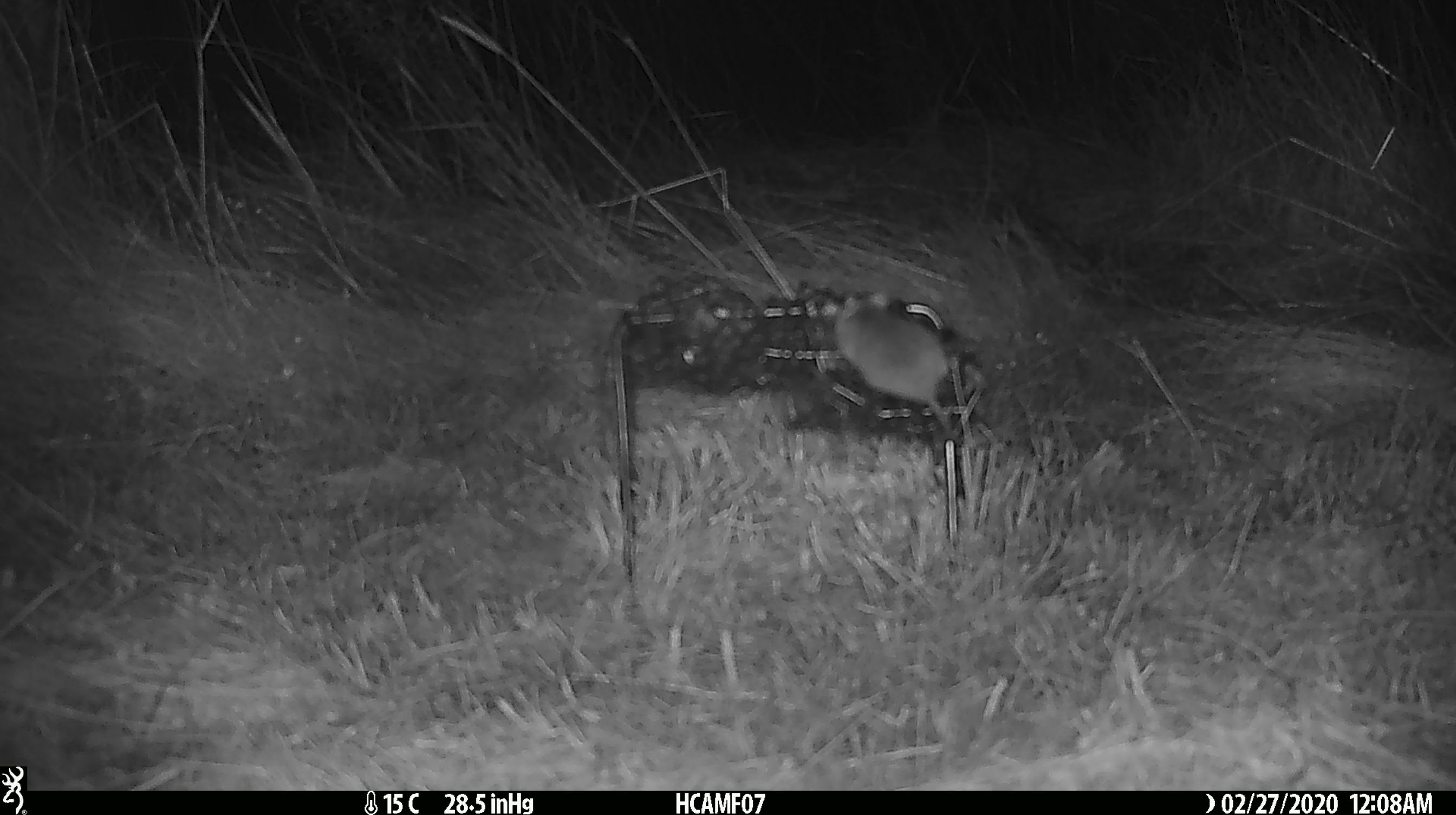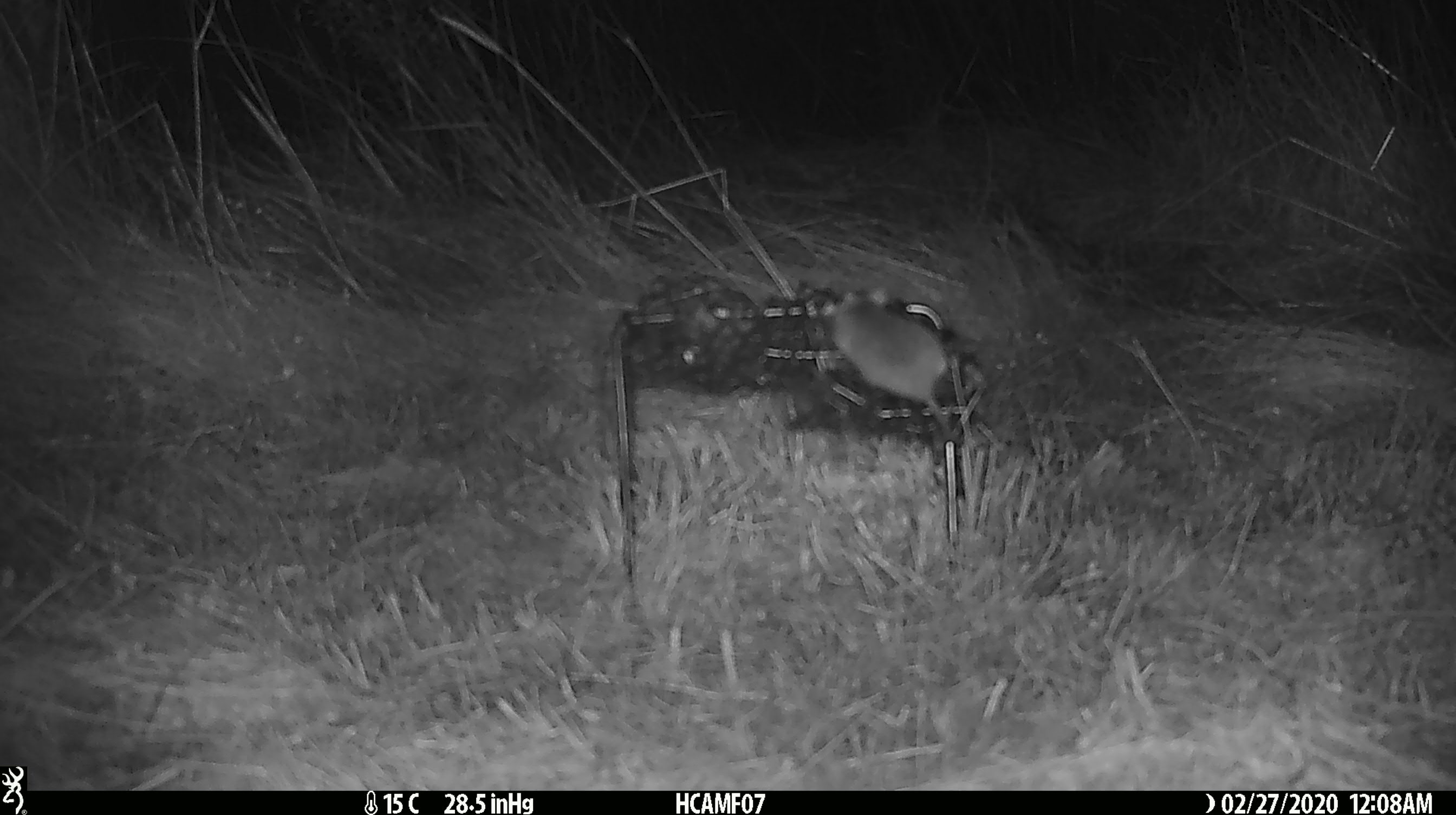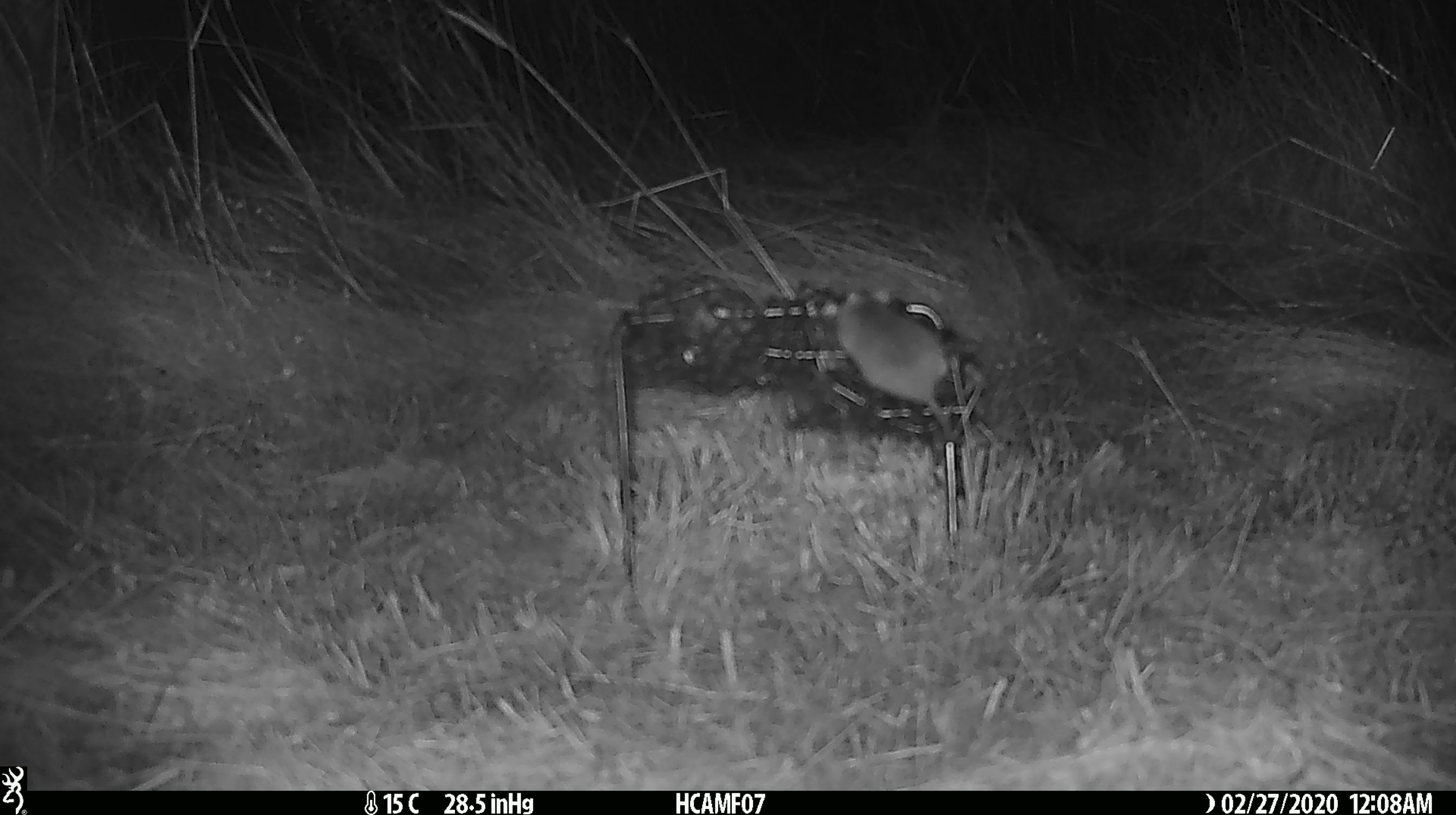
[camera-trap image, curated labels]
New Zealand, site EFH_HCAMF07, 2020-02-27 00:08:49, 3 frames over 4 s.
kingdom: Animalia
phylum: Chordata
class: Mammalia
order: Rodentia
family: Muridae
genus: Mus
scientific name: Mus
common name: mouse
Mouse (Mus).